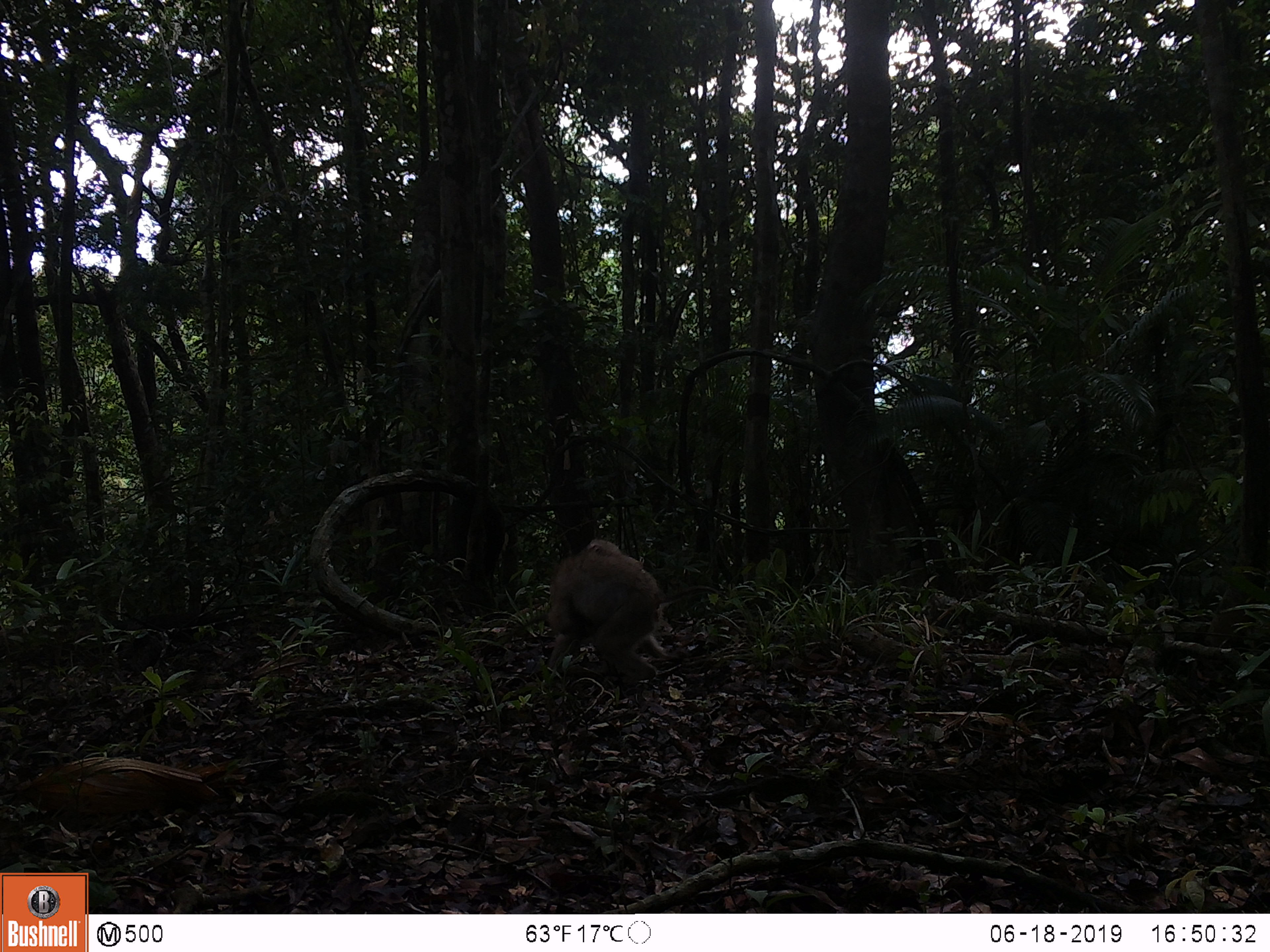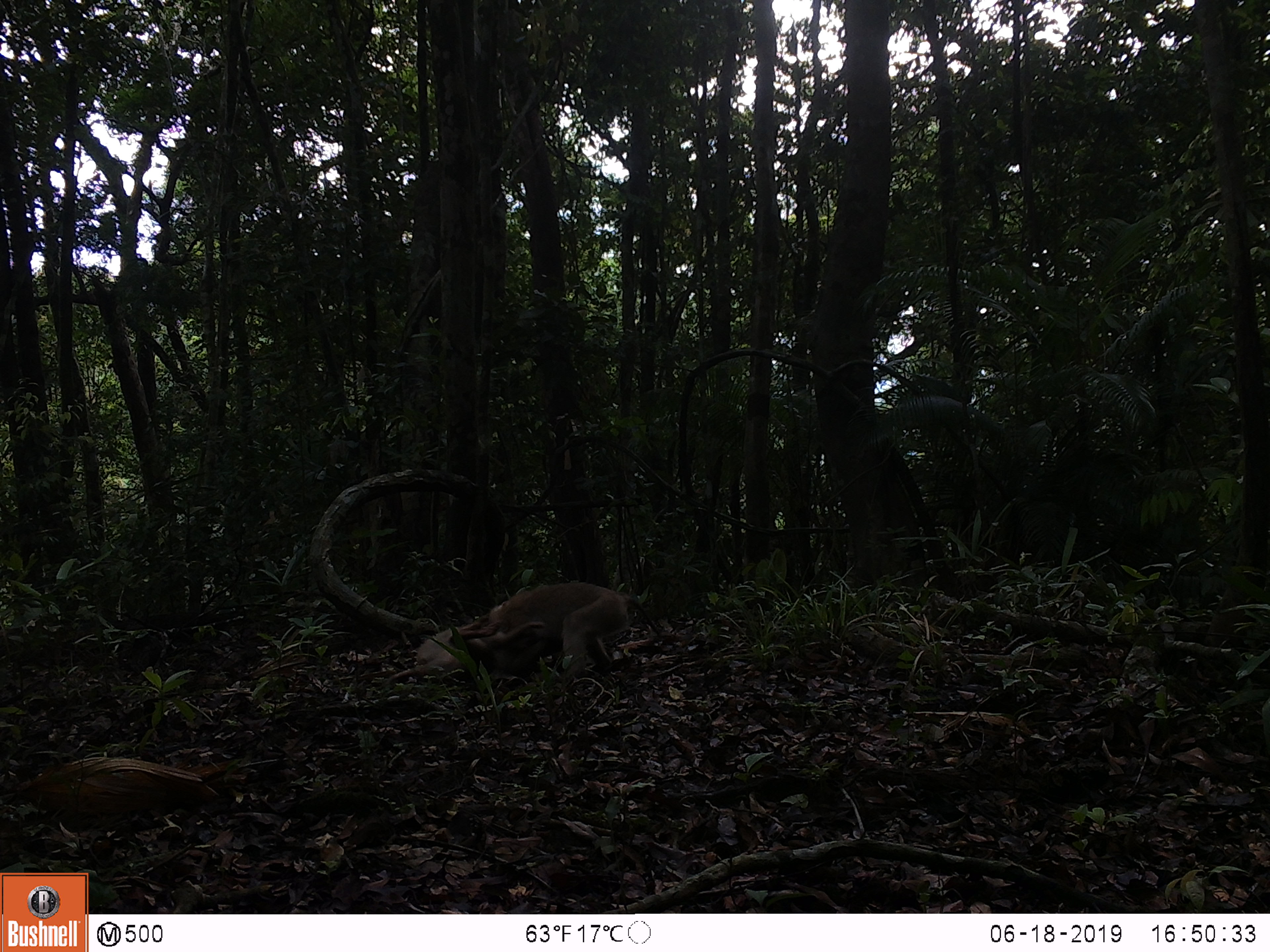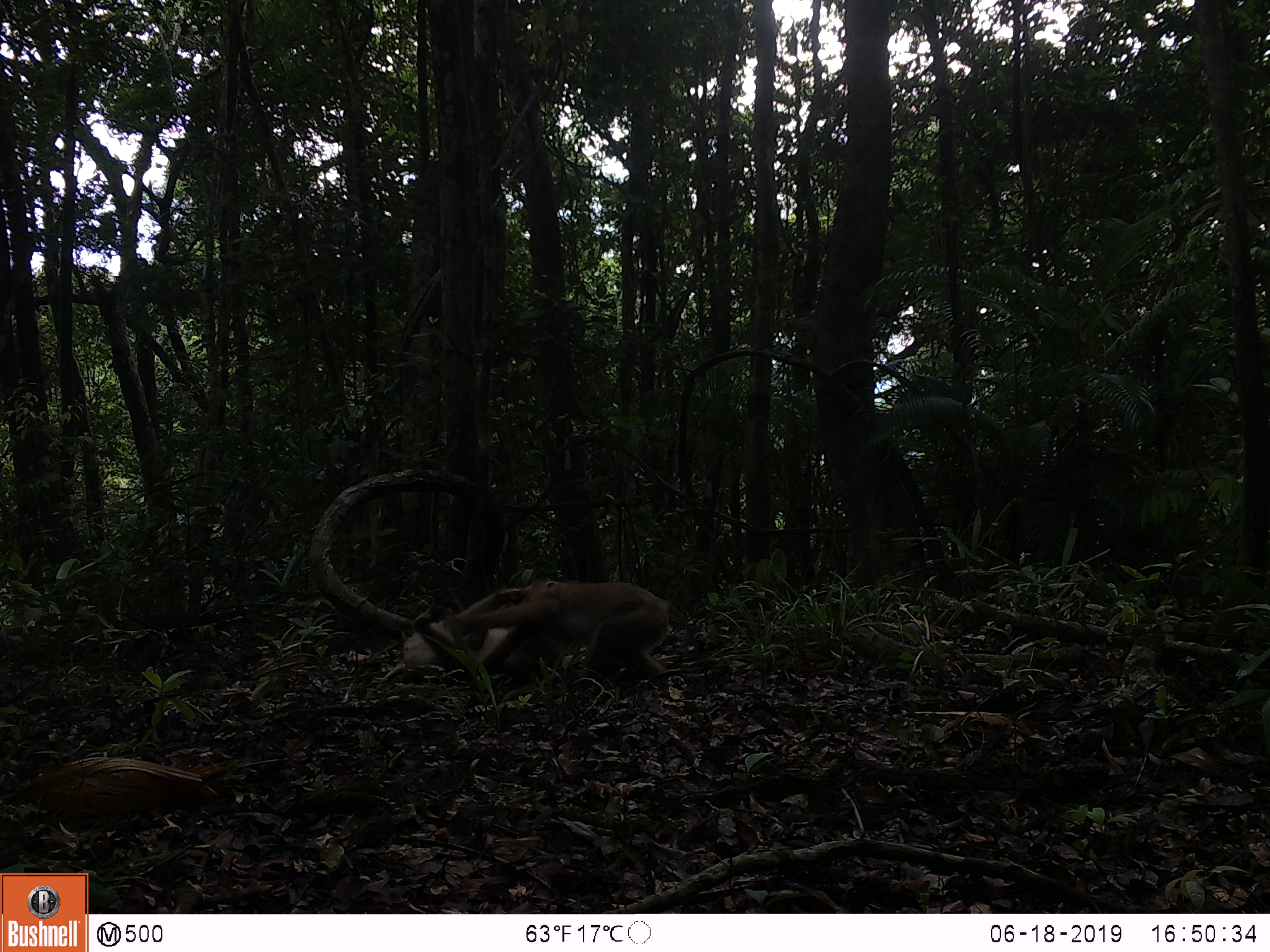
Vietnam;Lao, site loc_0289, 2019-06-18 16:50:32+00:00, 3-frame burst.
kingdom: Animalia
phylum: Chordata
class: Mammalia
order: Primates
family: Cercopithecidae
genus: Macaca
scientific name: Macaca nemestrina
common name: pig-tailed macaque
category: pig tailed macaque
Pig tailed macaque (pig-tailed macaque) (Macaca nemestrina). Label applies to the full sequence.